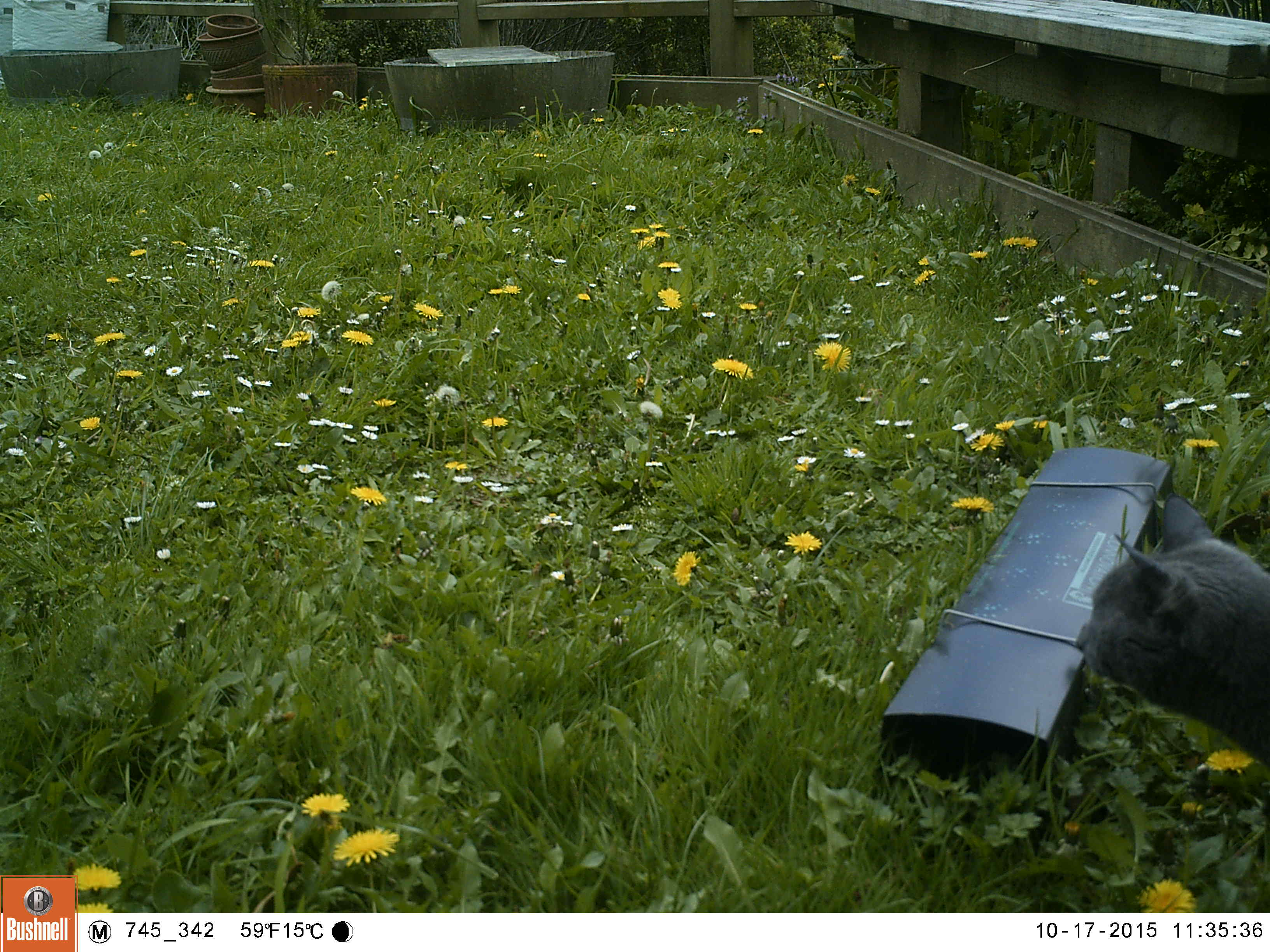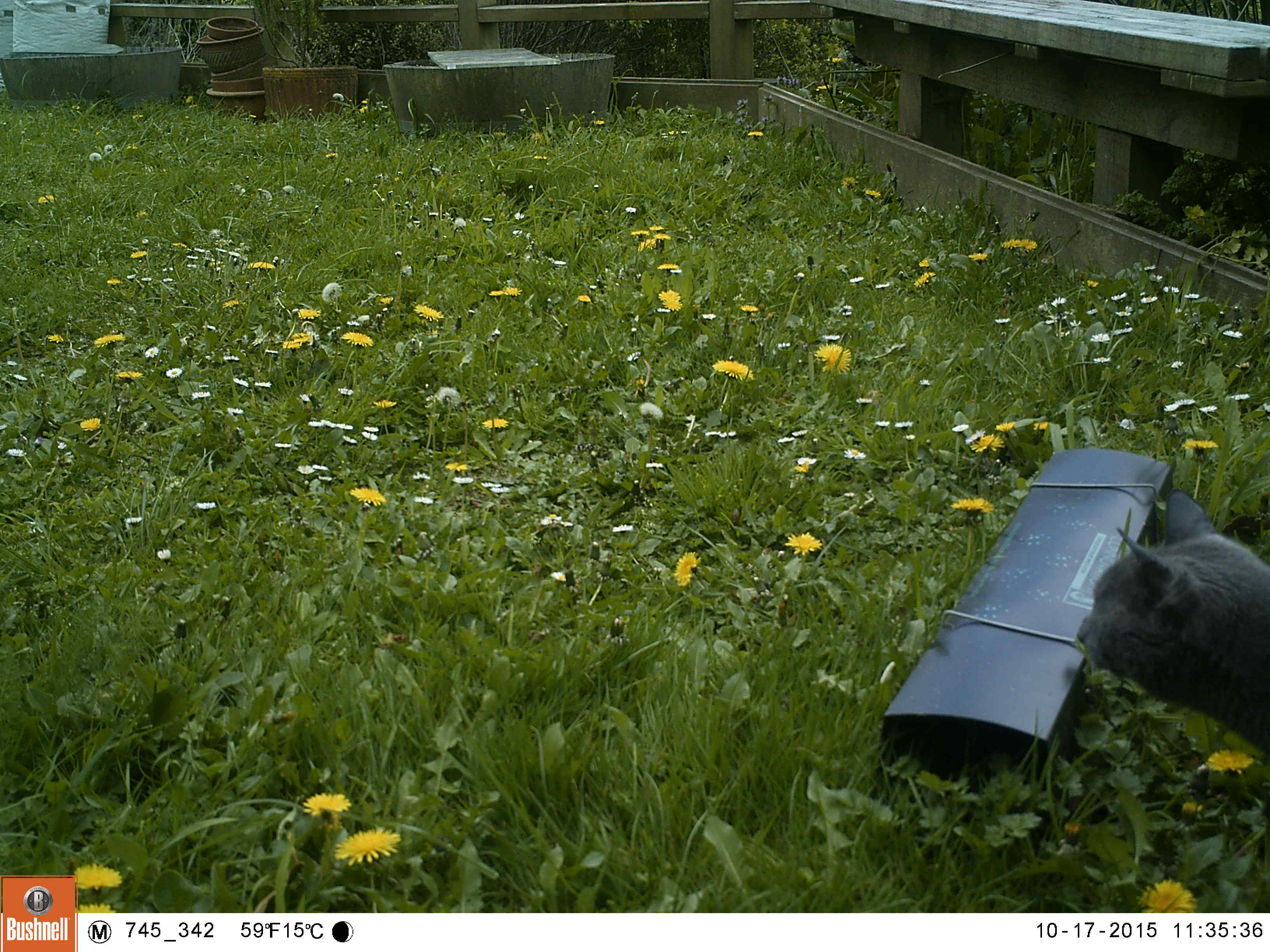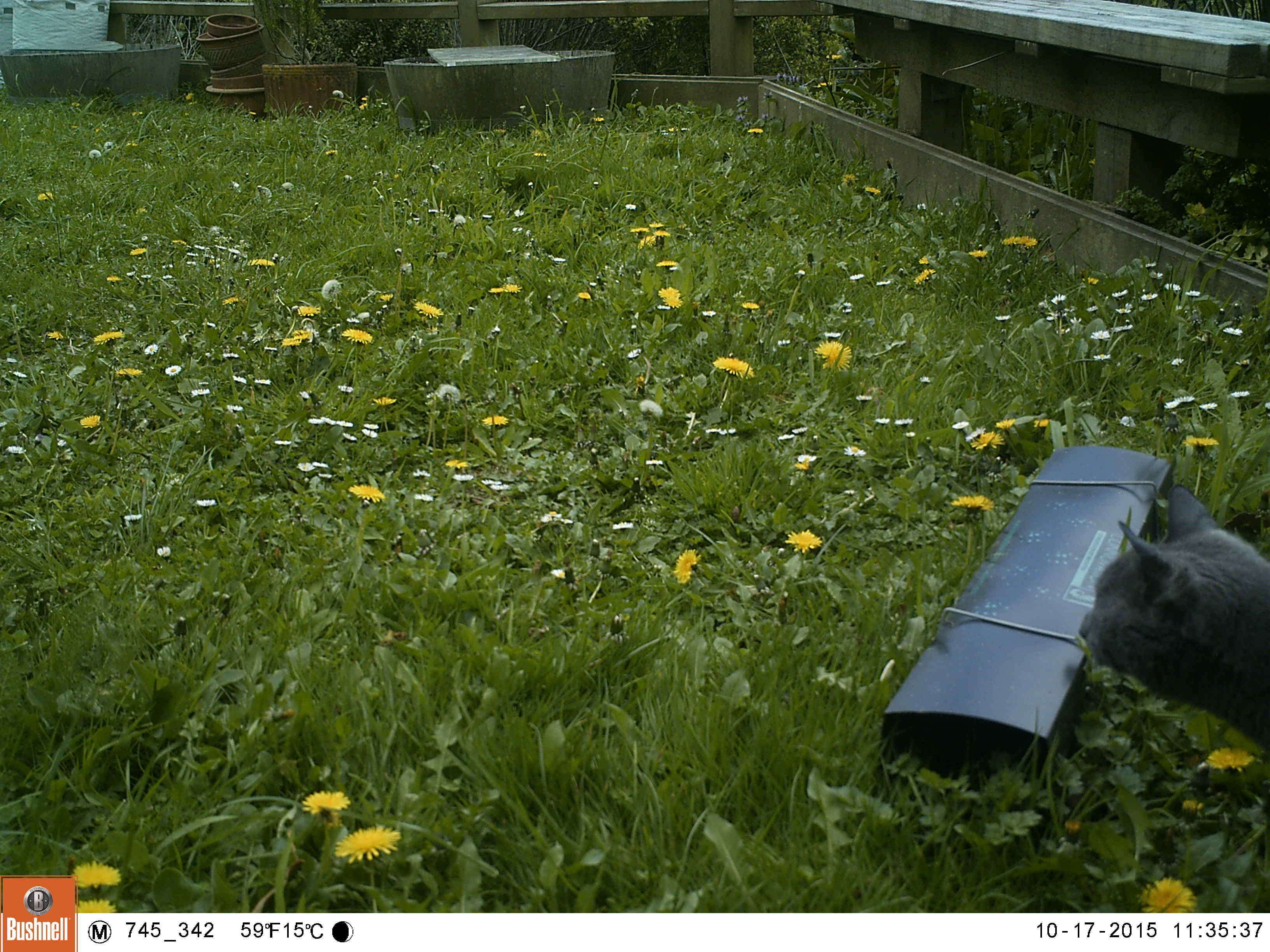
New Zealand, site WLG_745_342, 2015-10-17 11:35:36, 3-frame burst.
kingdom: Animalia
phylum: Chordata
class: Mammalia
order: Carnivora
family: Felidae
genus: Felis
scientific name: Felis catus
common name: domestic cat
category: cat